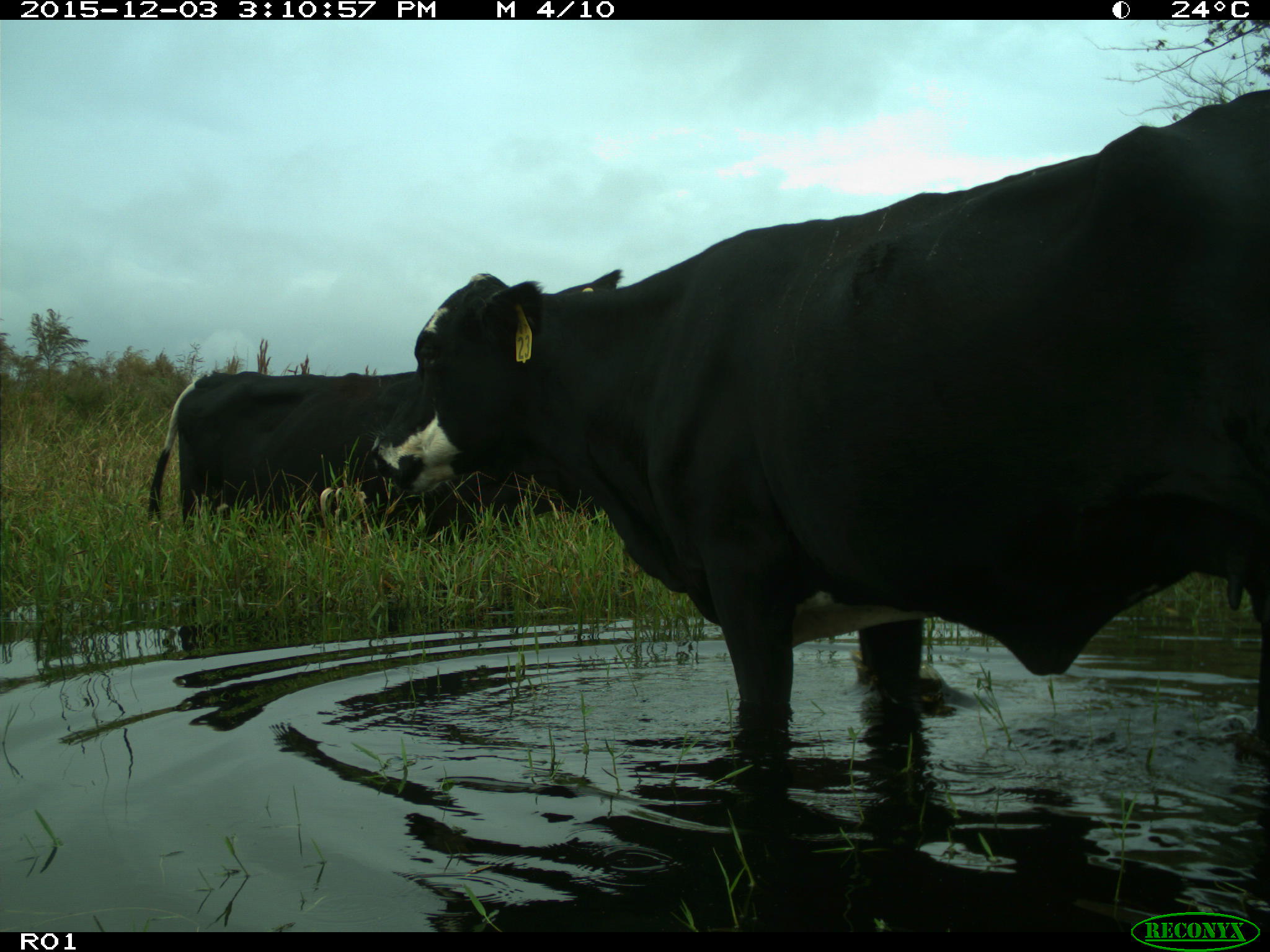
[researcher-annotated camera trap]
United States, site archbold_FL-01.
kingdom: Animalia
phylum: Chordata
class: Mammalia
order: Artiodactyla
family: Bovidae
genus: Bos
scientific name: Bos taurus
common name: domestic cow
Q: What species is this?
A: Bos taurus (domestic cow).